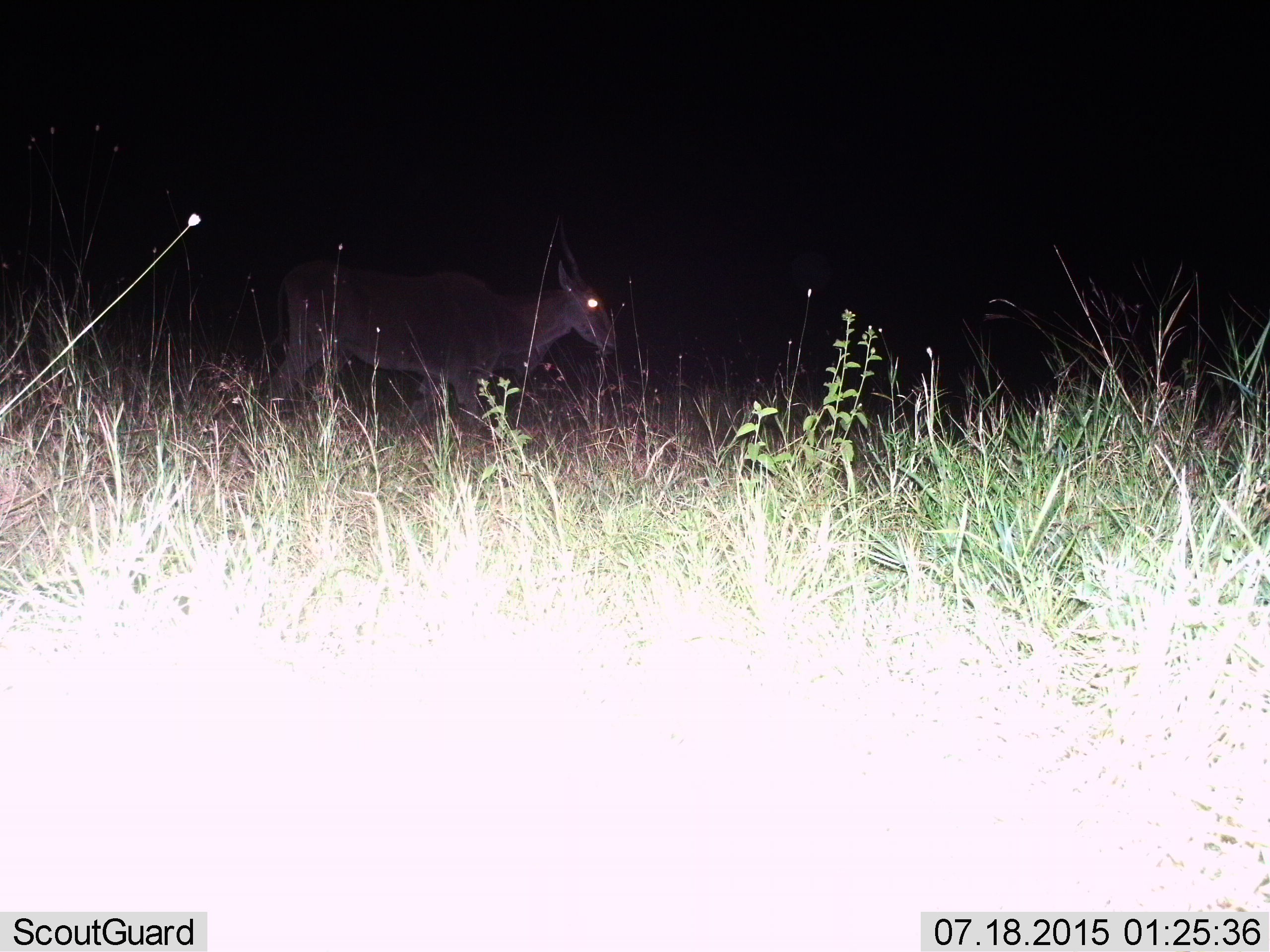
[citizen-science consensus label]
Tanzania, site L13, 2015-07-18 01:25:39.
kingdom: Animalia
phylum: Chordata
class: Mammalia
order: Artiodactyla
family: Bovidae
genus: Tragelaphus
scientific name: Tragelaphus oryx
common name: eland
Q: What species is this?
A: Eland (Tragelaphus oryx).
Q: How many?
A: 1.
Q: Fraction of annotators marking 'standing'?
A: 0%.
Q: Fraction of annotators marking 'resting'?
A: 0%.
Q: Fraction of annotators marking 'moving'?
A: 100%.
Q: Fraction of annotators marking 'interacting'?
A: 0%.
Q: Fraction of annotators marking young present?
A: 0%.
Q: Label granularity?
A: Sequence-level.